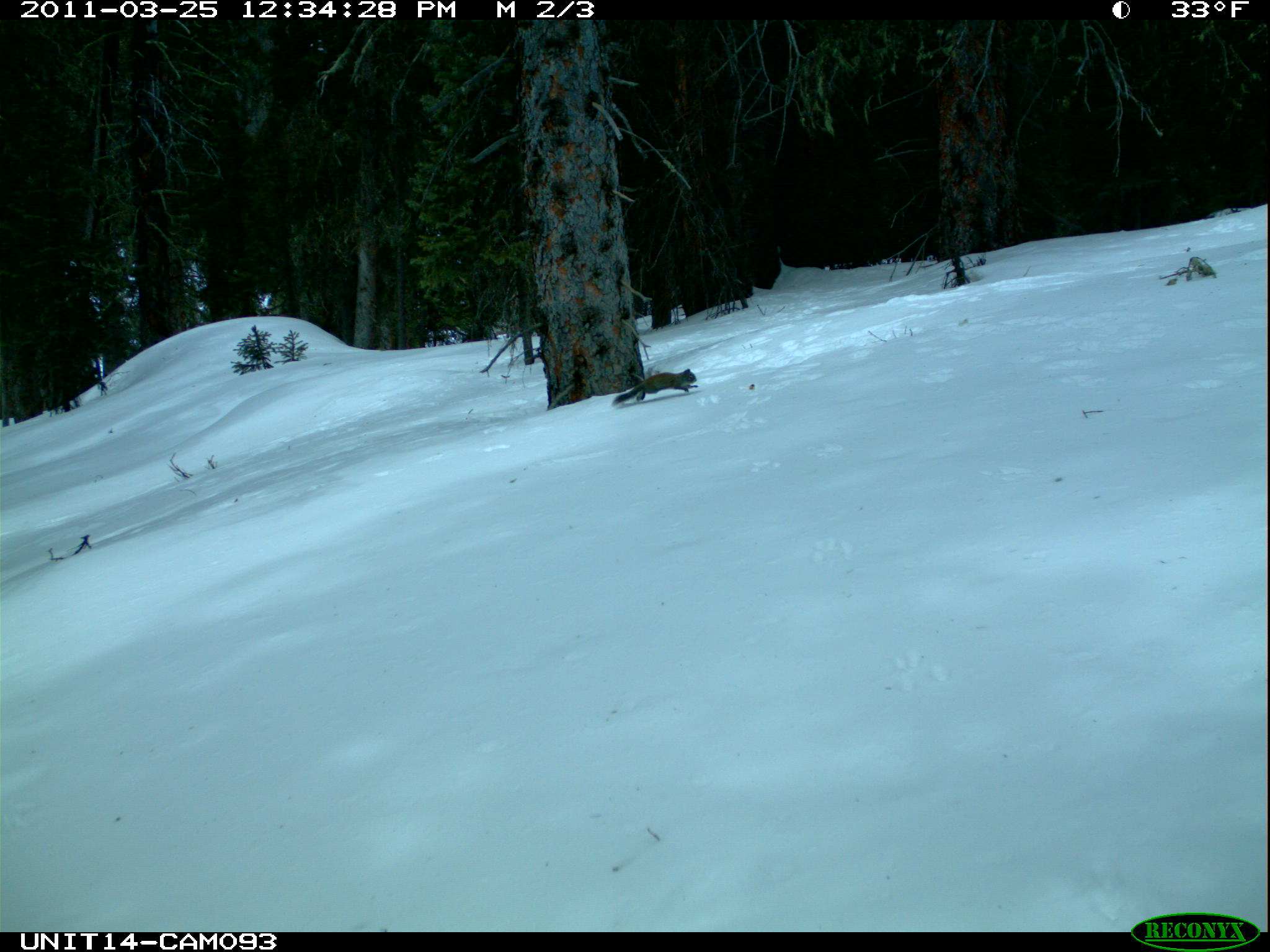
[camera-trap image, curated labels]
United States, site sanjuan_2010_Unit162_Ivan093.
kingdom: Animalia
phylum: Chordata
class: Mammalia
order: Rodentia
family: Sciuridae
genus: Tamiasciurus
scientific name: Tamiasciurus hudsonicus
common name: american red squirrel